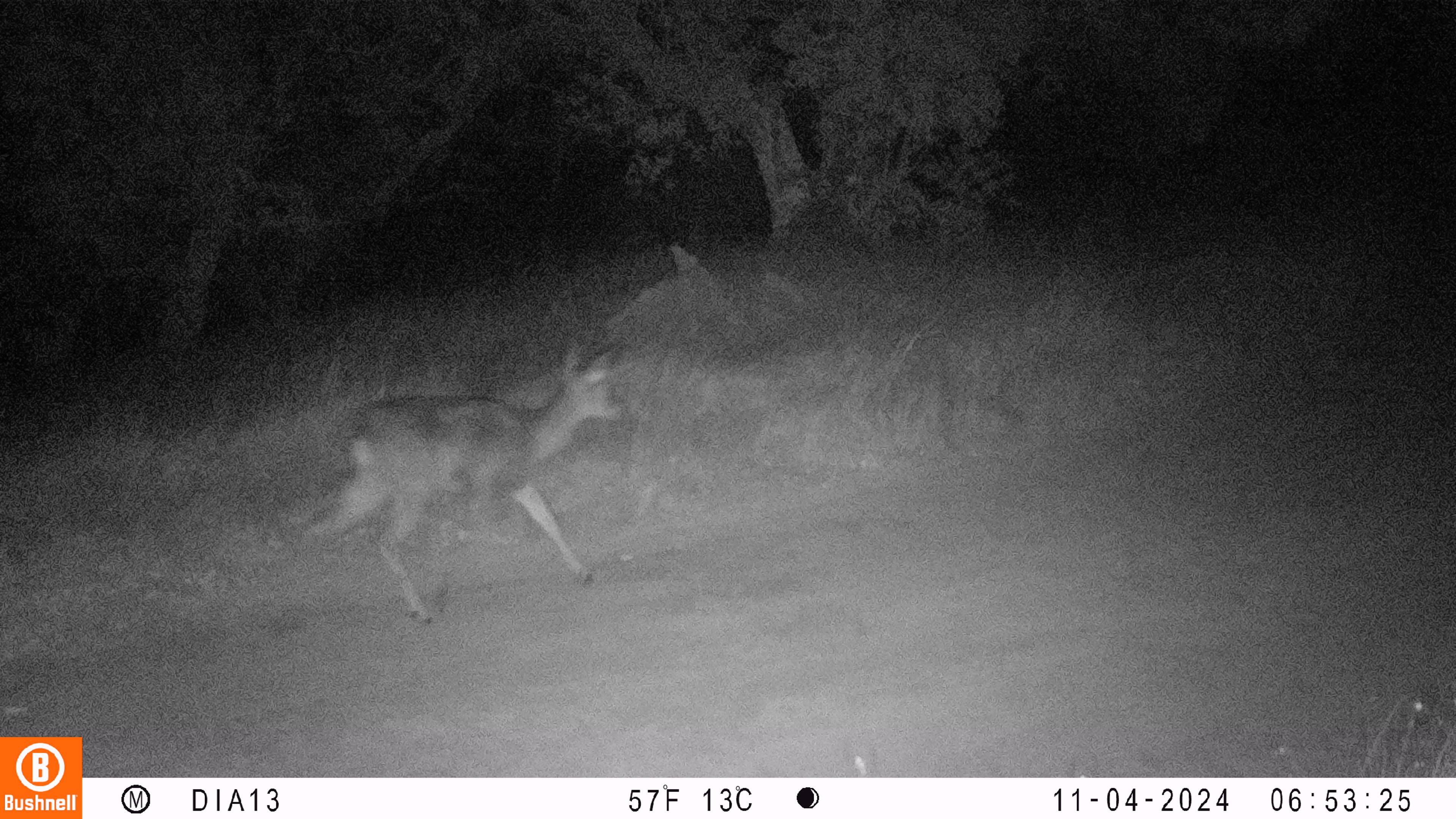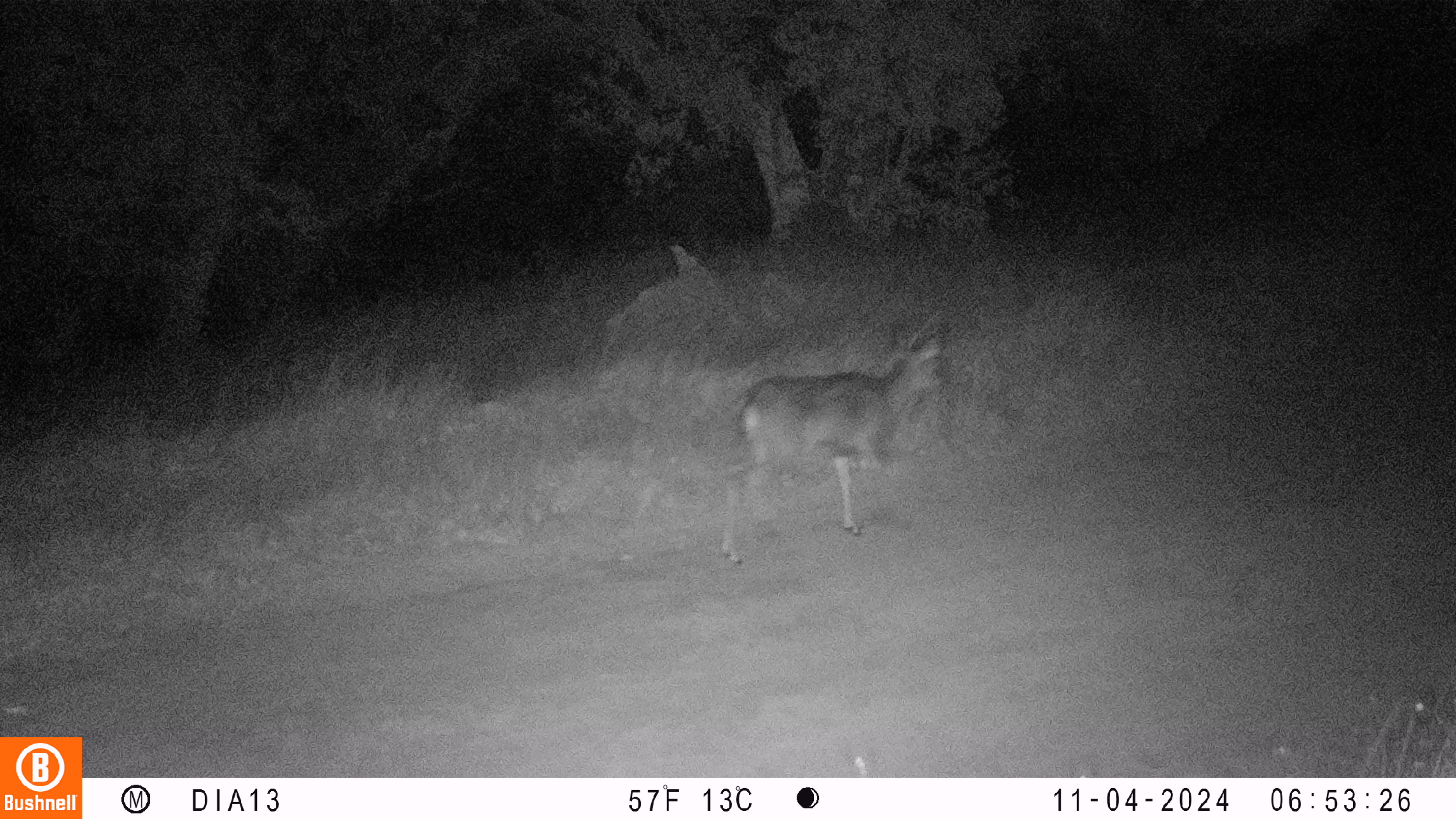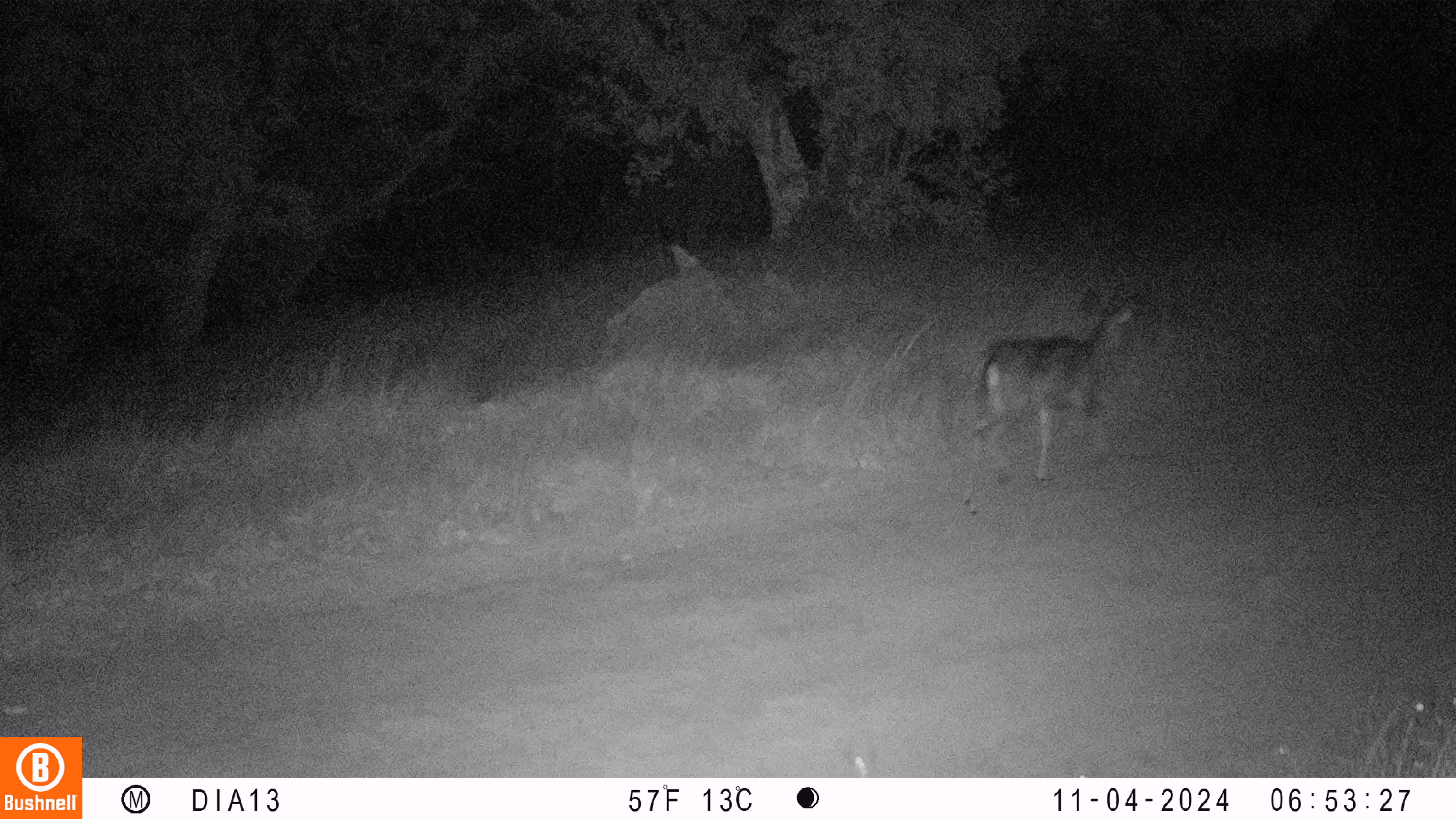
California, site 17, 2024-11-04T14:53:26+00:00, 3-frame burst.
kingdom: Animalia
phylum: Chordata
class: Mammalia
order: Artiodactyla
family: Cervidae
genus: Odocoileus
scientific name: Odocoileus hemionus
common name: mule deer